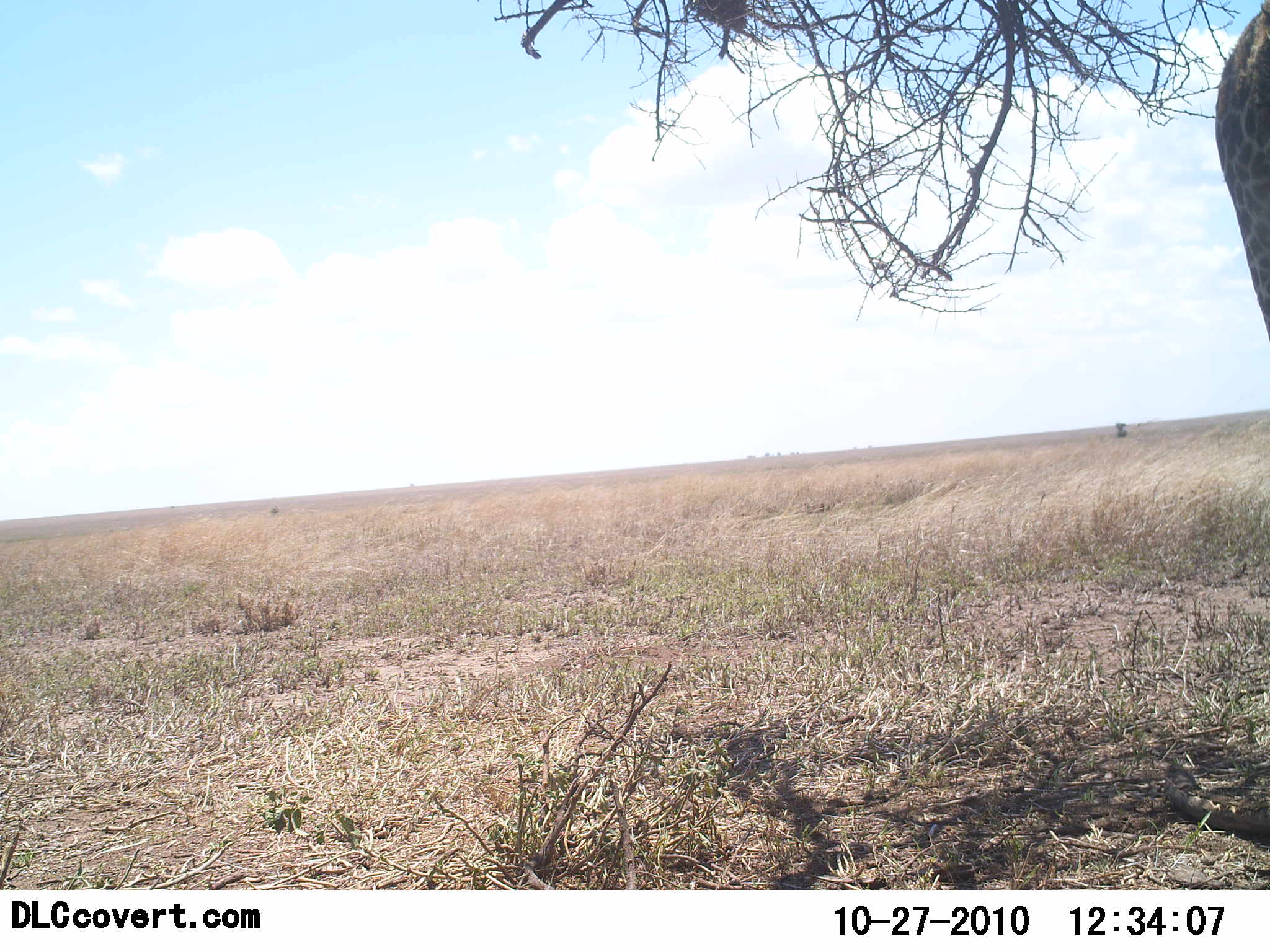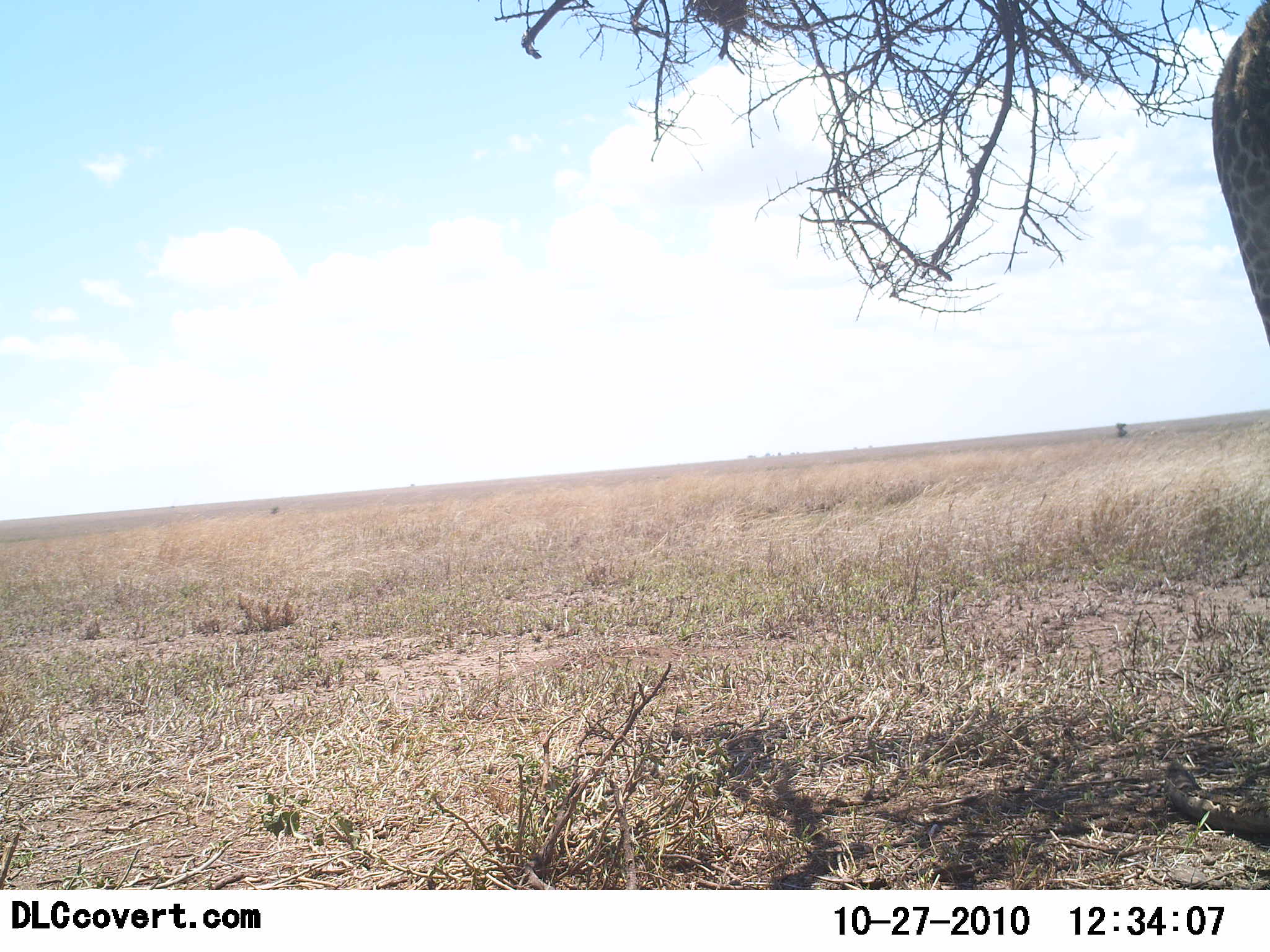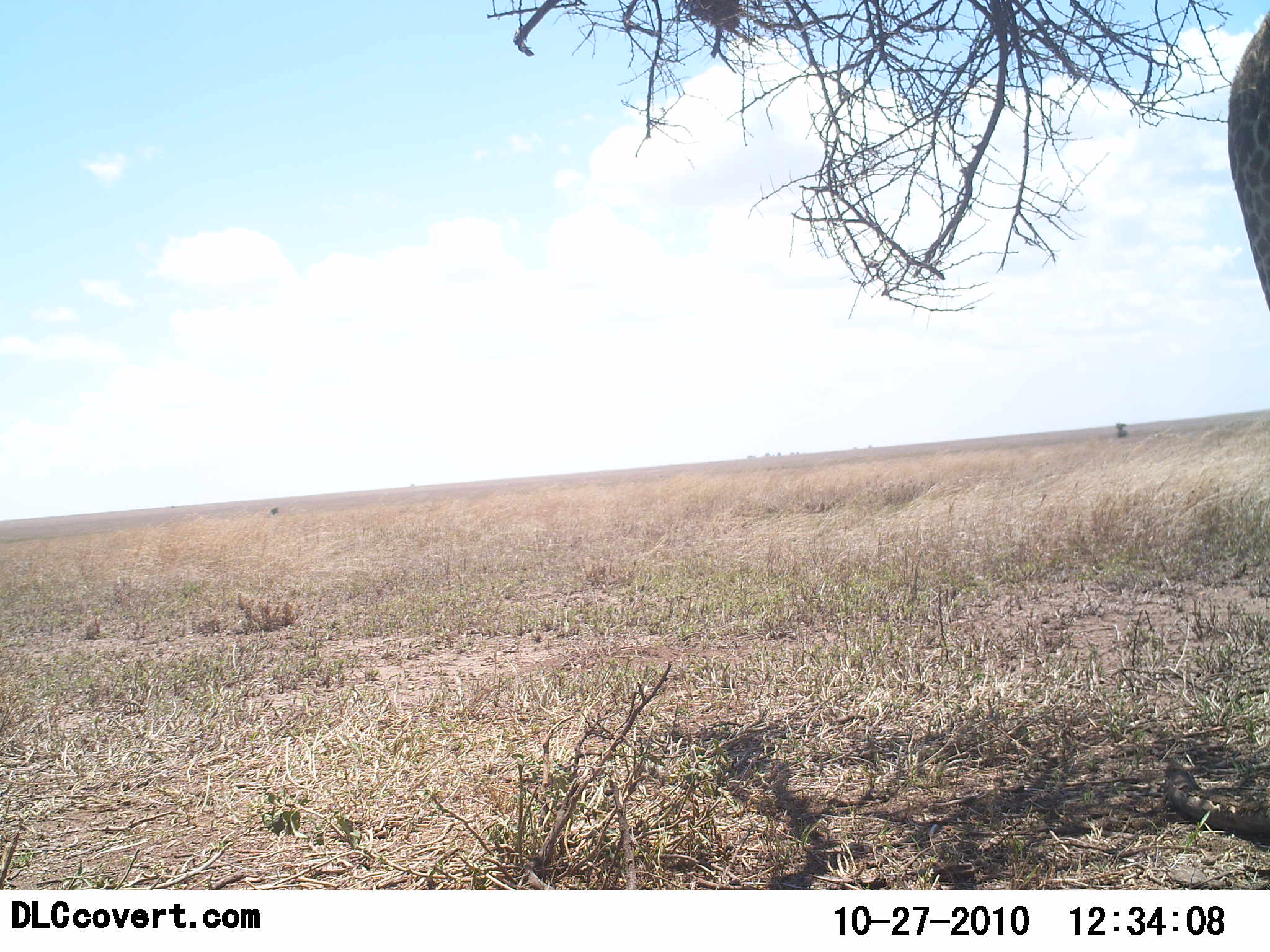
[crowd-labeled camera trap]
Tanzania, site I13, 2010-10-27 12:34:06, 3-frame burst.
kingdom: Animalia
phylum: Chordata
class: Mammalia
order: Artiodactyla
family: Giraffidae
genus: Giraffa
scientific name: Giraffa camelopardalis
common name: giraffe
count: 1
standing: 73%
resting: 9%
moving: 0%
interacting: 0%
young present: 0%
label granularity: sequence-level